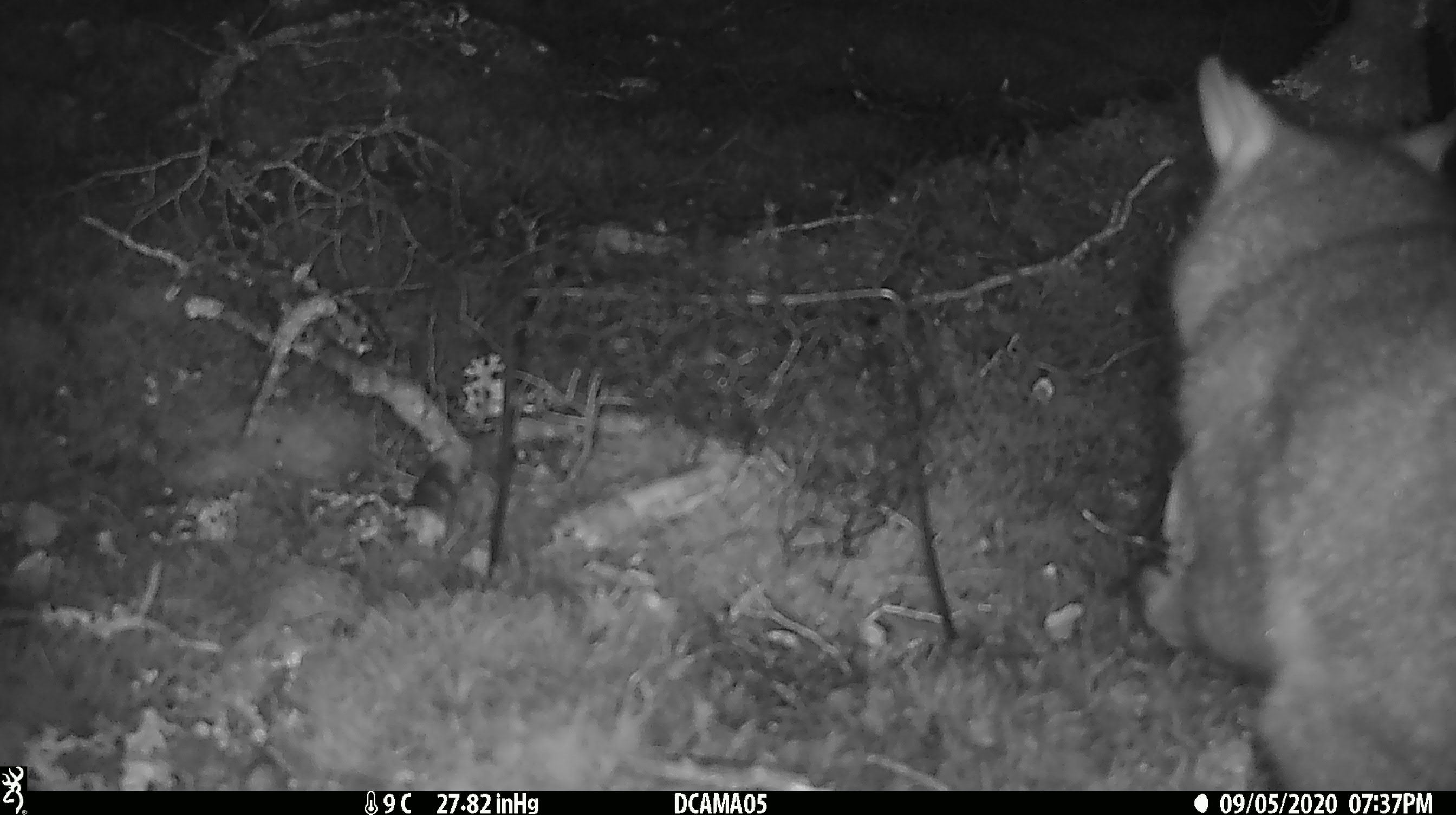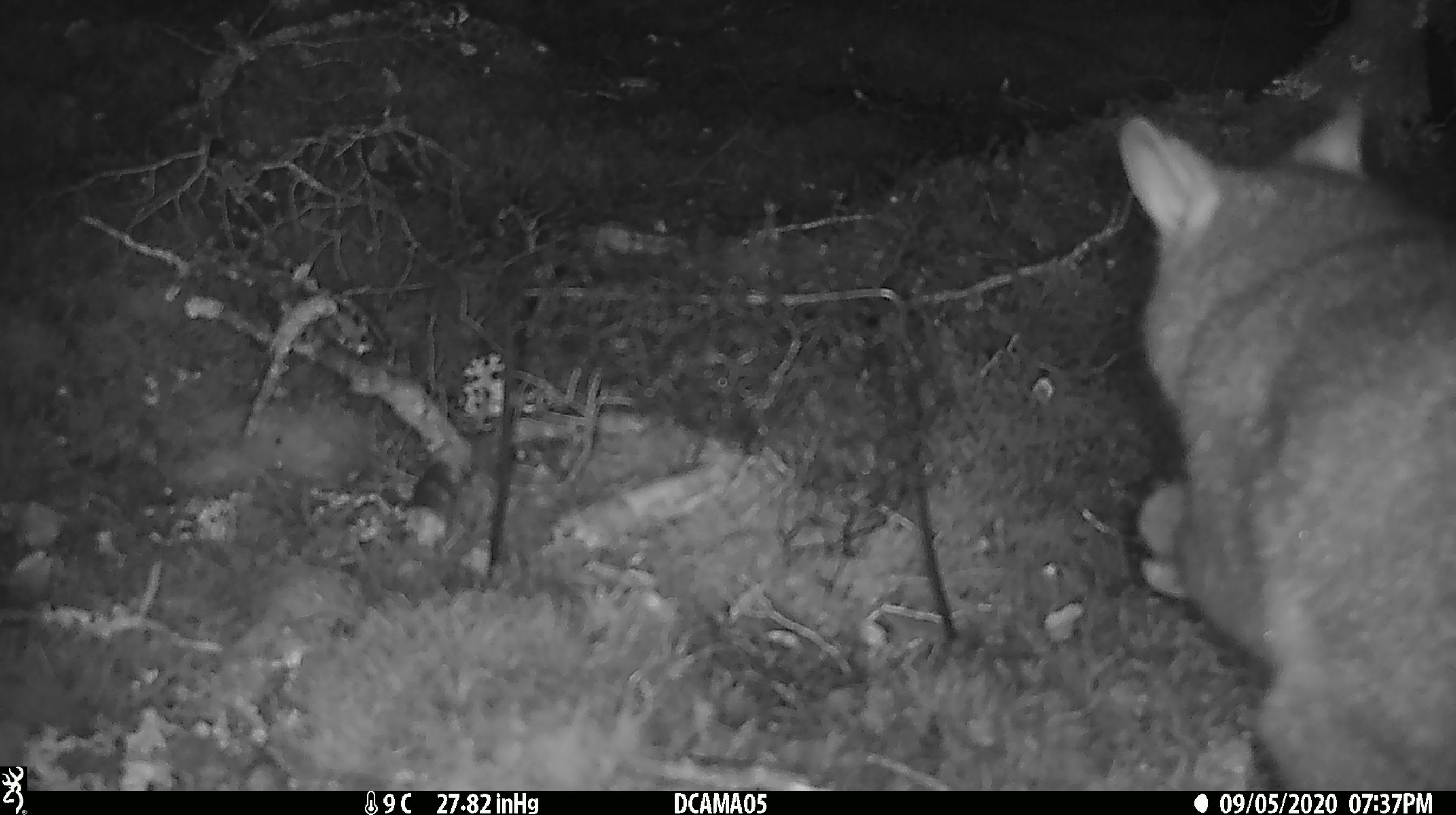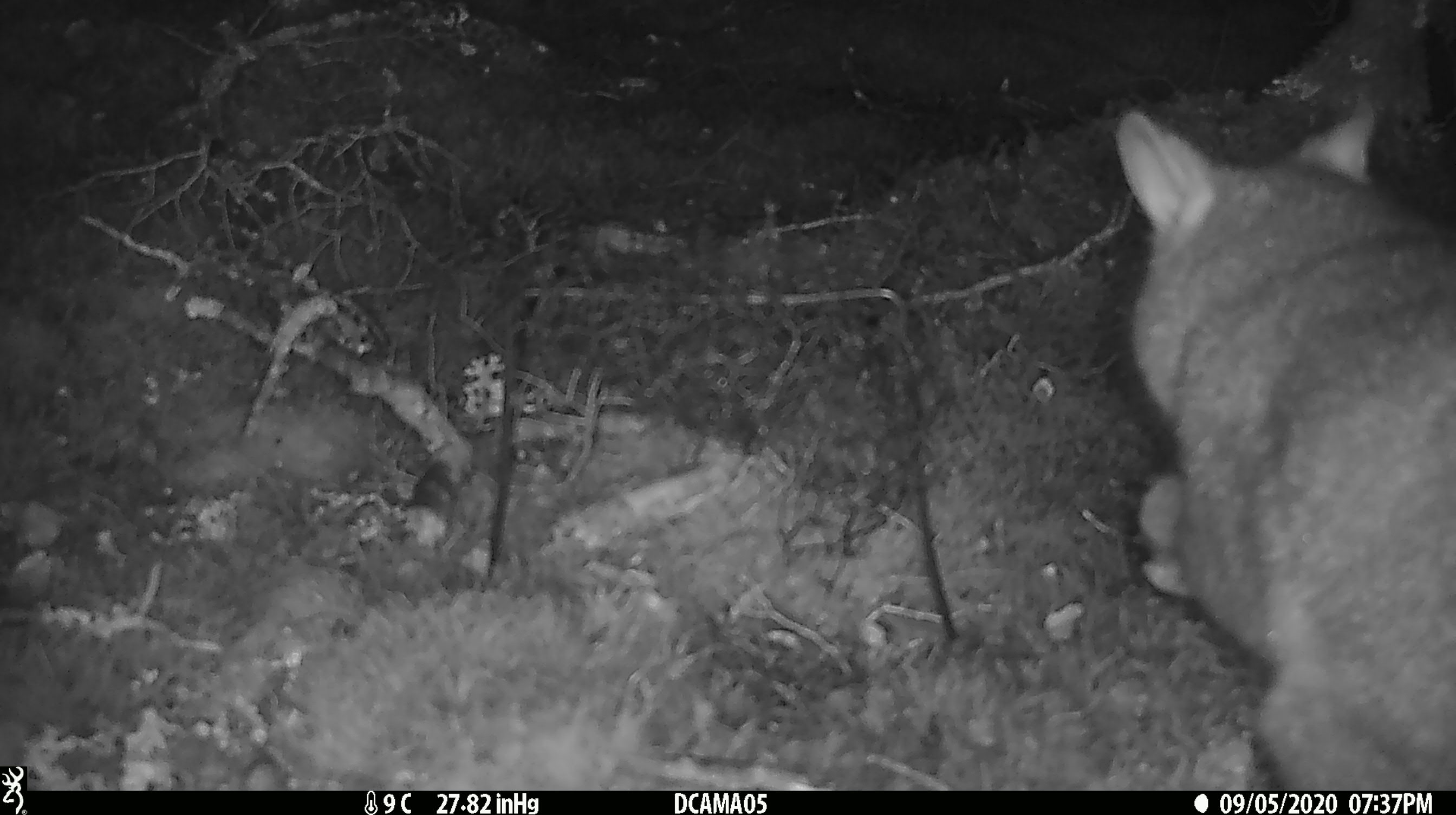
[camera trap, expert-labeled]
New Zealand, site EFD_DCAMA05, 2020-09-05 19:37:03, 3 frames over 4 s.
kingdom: Animalia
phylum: Chordata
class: Mammalia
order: Diprotodontia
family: Phalangeridae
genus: Trichosurus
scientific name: Trichosurus vulpecula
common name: common brushtail possum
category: possum